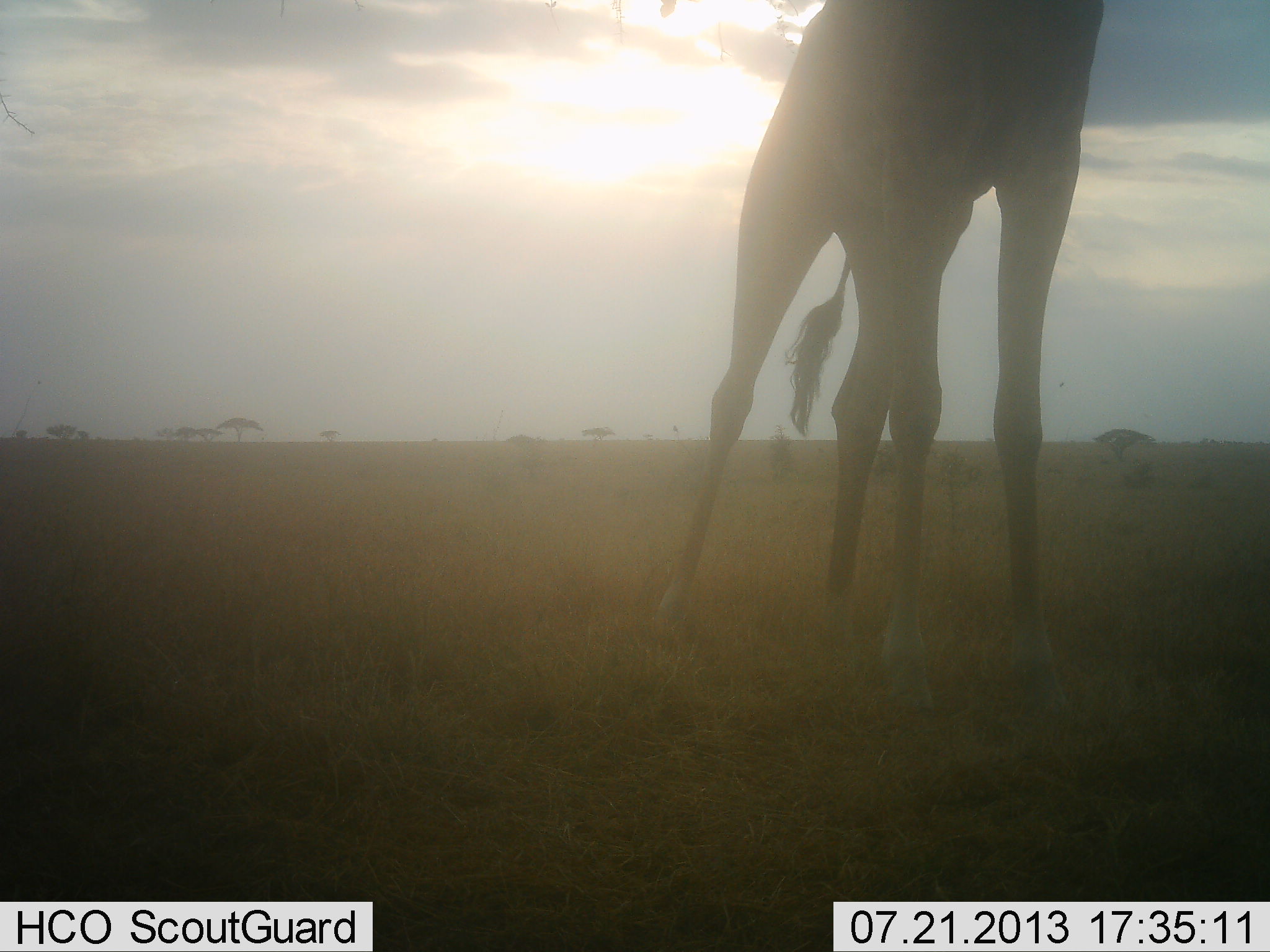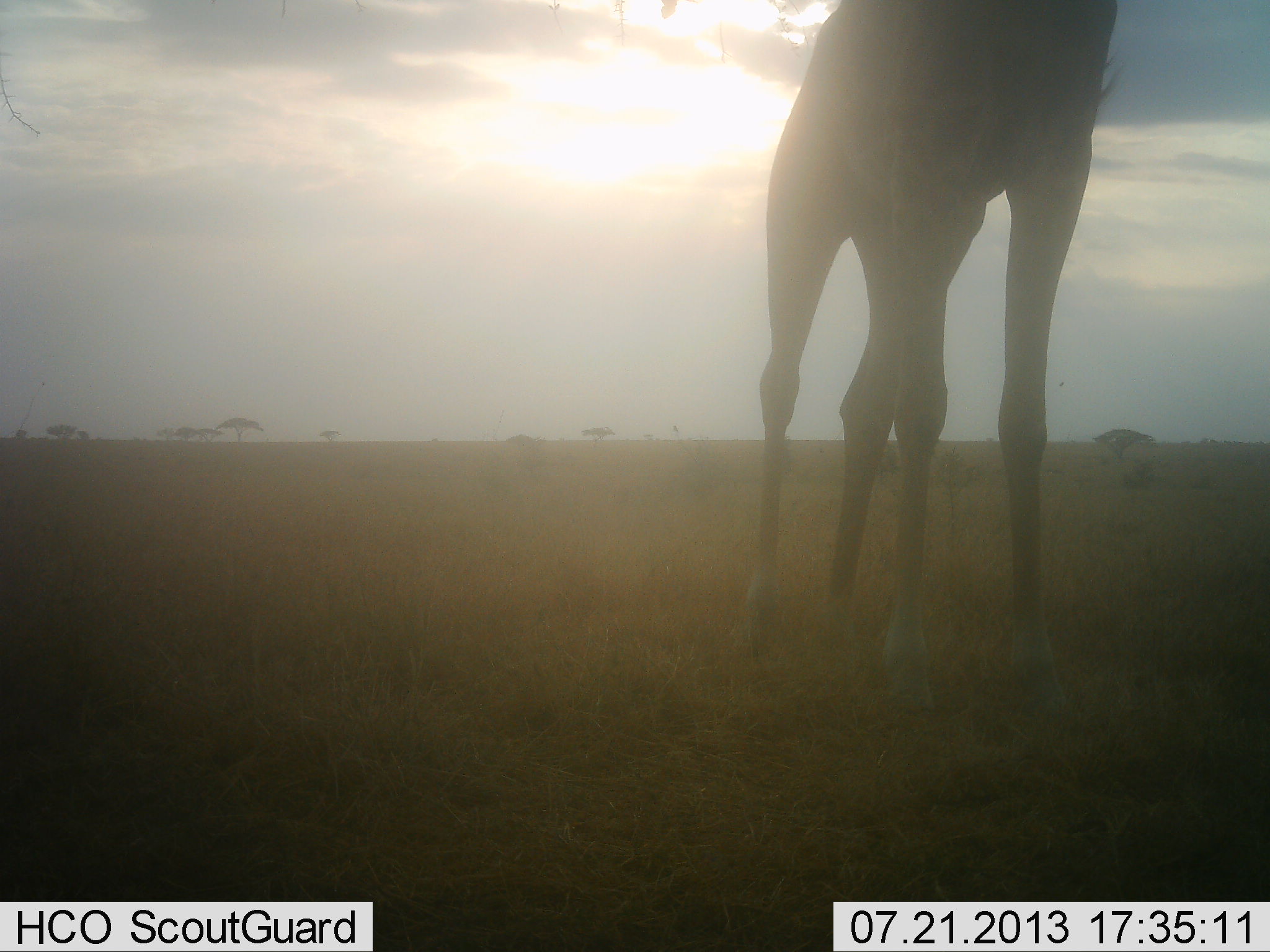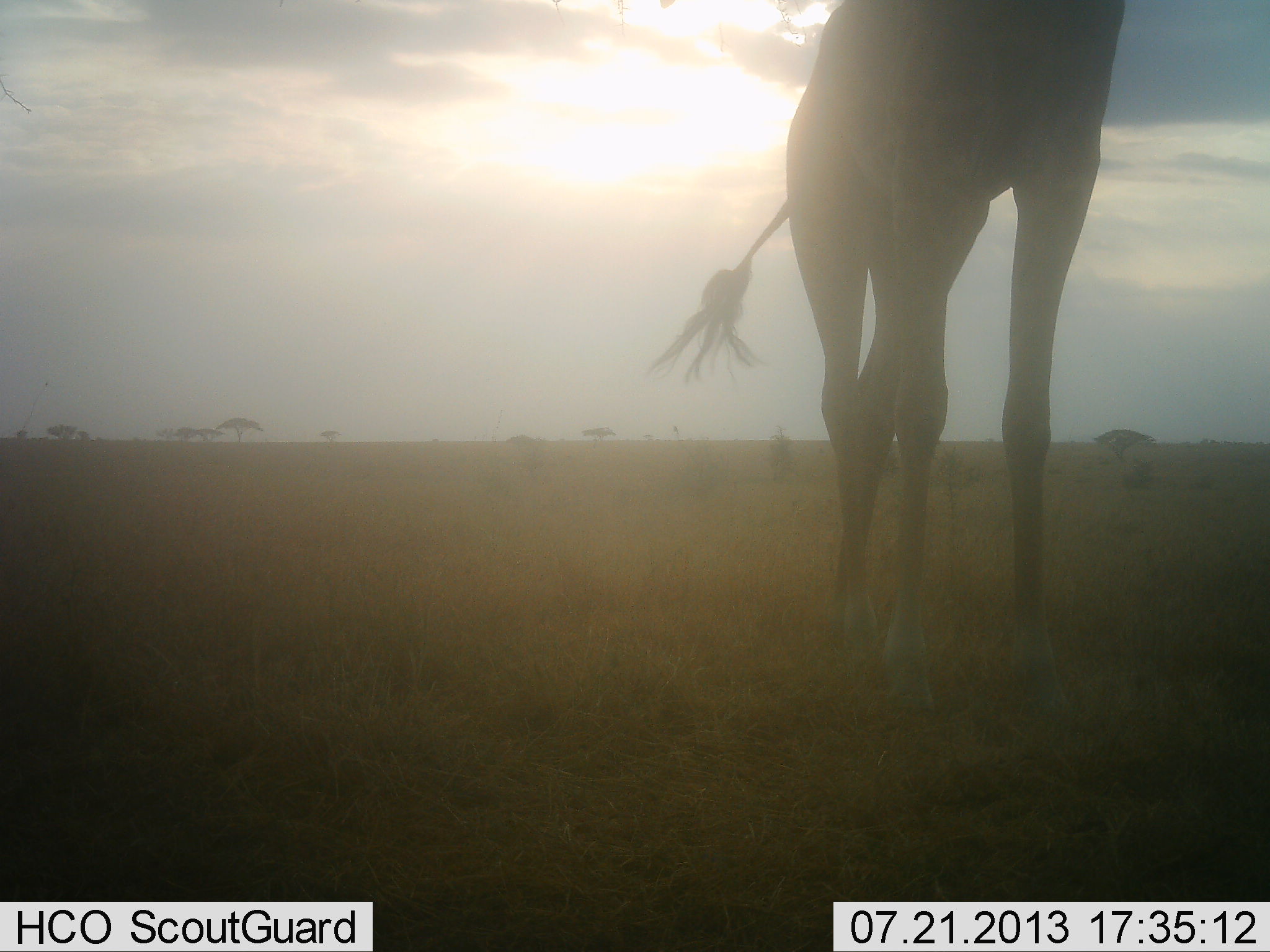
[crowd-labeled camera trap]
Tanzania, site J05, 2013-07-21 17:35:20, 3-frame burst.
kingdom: Animalia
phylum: Chordata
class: Mammalia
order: Artiodactyla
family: Giraffidae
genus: Giraffa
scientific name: Giraffa camelopardalis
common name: giraffe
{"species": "giraffe (Giraffa camelopardalis)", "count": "1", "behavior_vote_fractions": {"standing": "100%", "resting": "0%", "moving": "0%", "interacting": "0%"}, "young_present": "0%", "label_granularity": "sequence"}